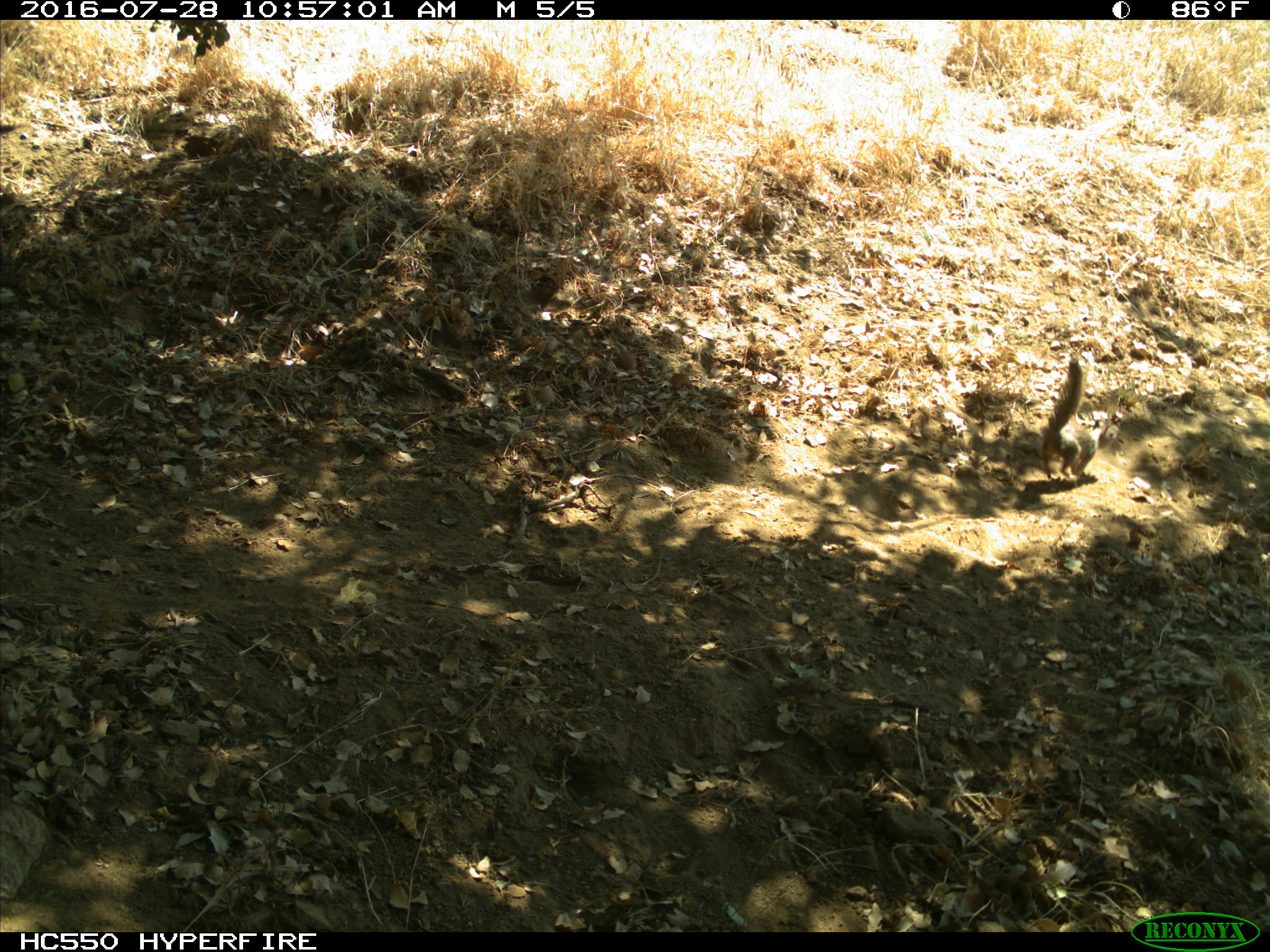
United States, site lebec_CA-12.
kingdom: Animalia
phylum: Chordata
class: Mammalia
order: Rodentia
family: Sciuridae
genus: Otospermophilus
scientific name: Otospermophilus beecheyi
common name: california ground squirrel